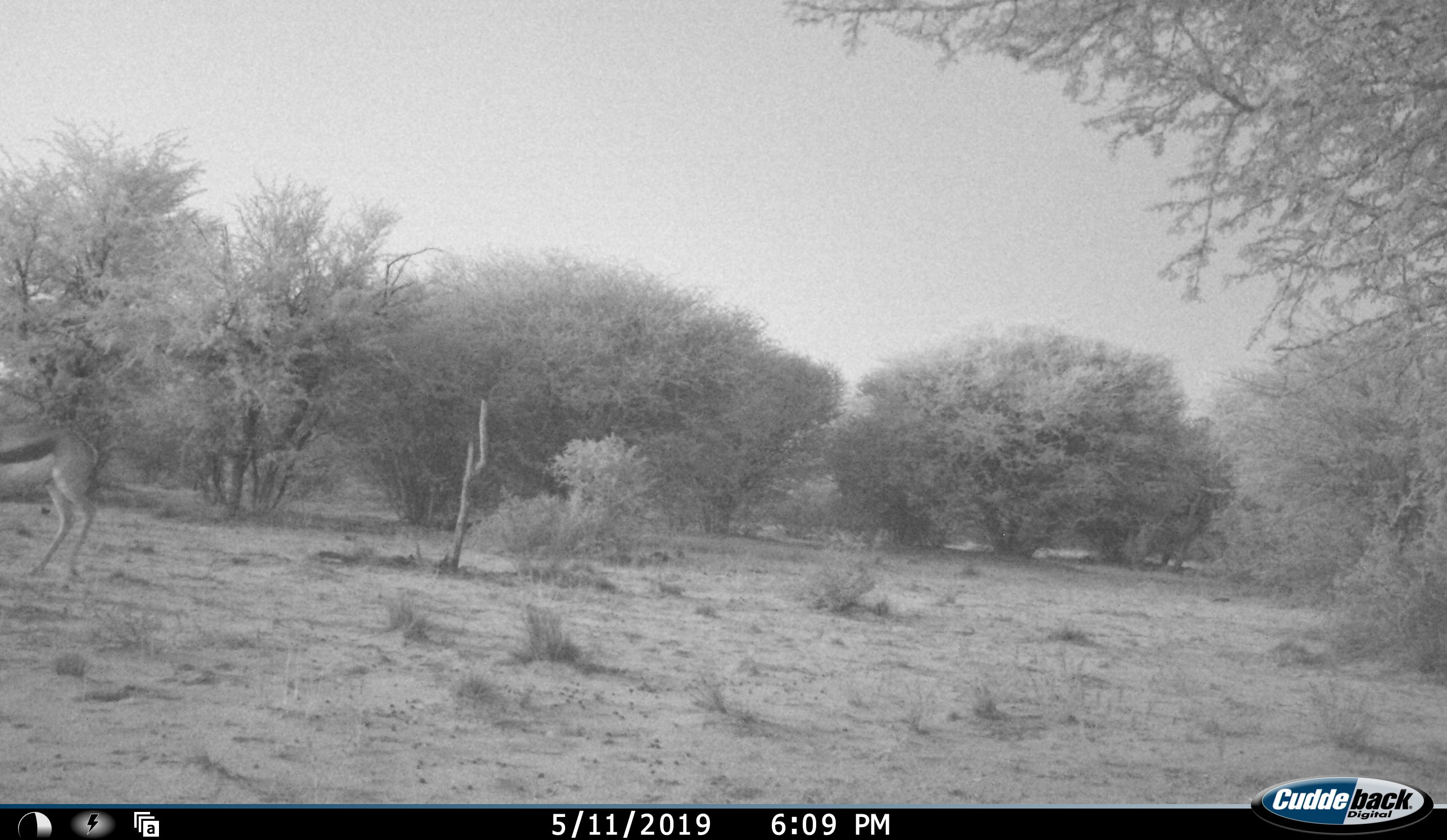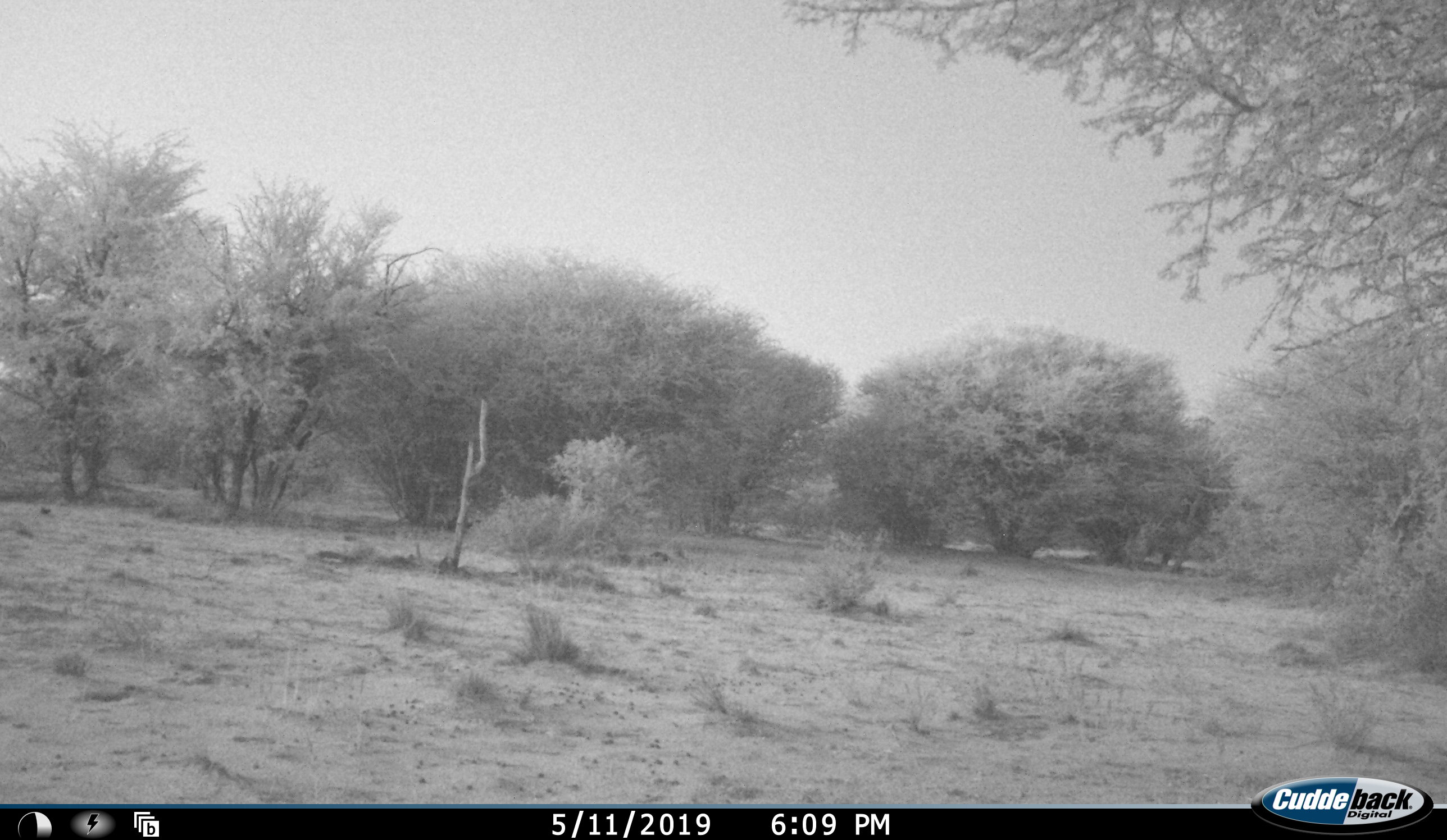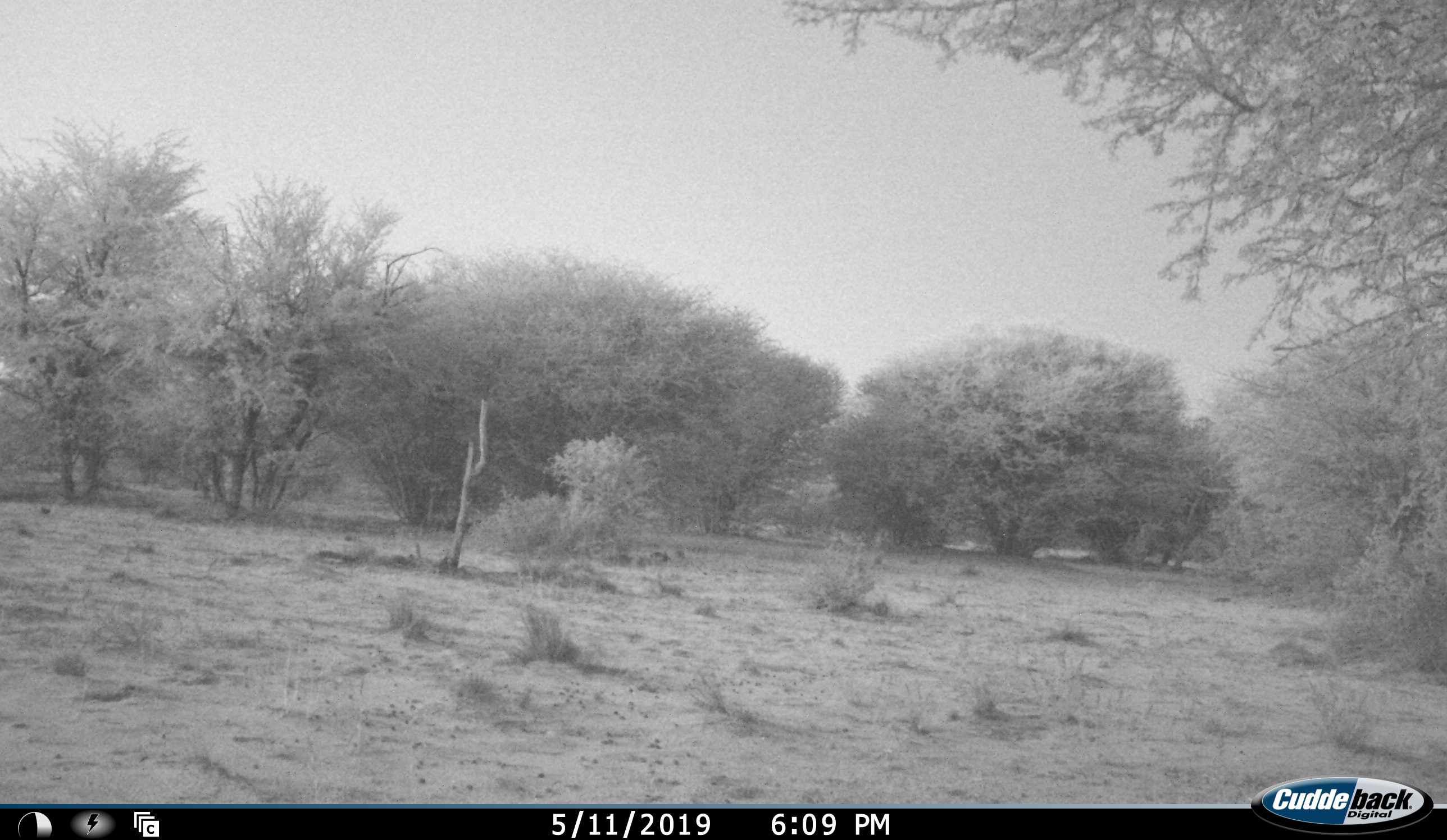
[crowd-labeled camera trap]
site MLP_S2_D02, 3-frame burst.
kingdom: Animalia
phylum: Chordata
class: Mammalia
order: Artiodactyla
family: Bovidae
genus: Antidorcas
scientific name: Antidorcas marsupialis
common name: springbok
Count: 1.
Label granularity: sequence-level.